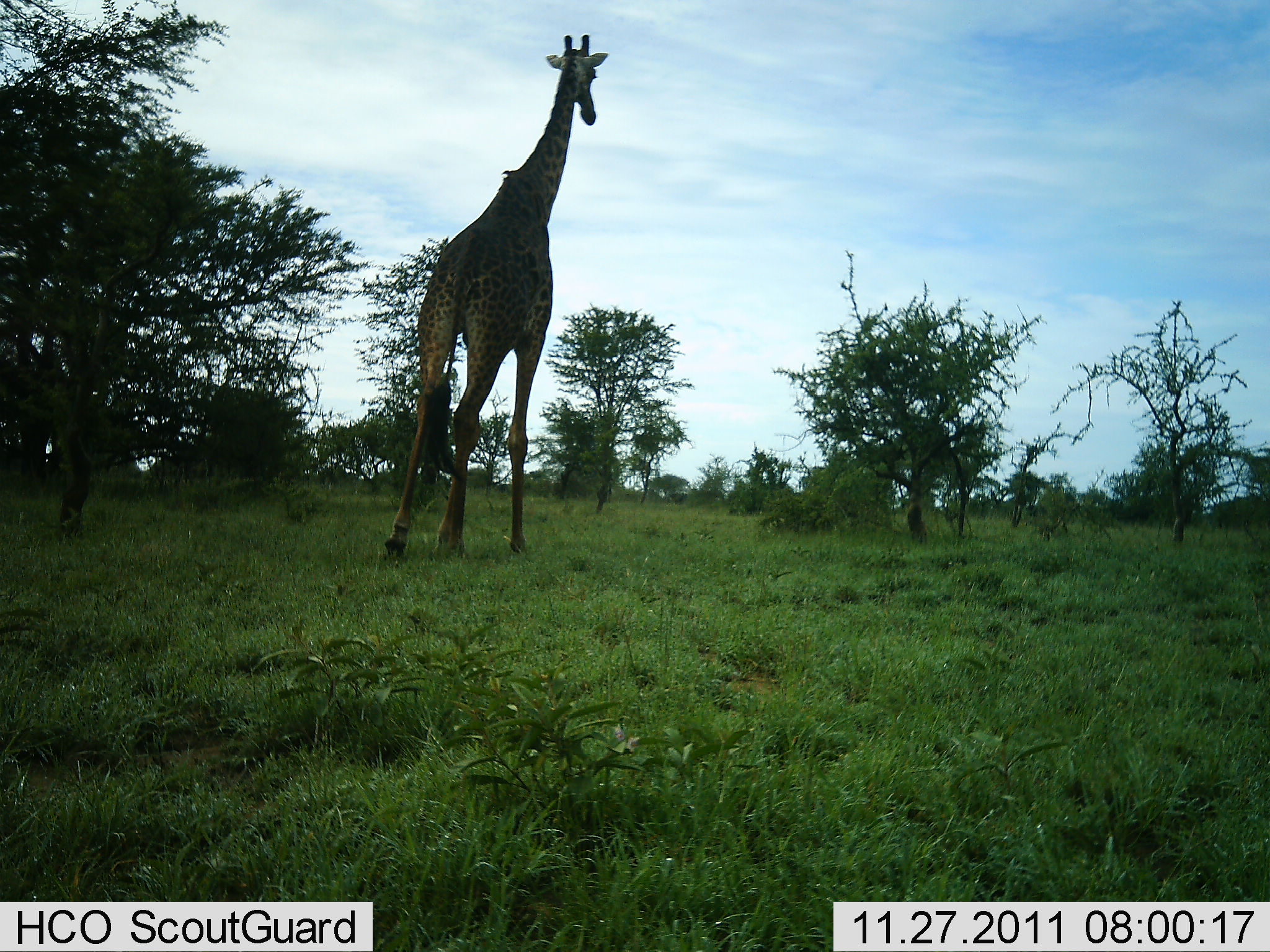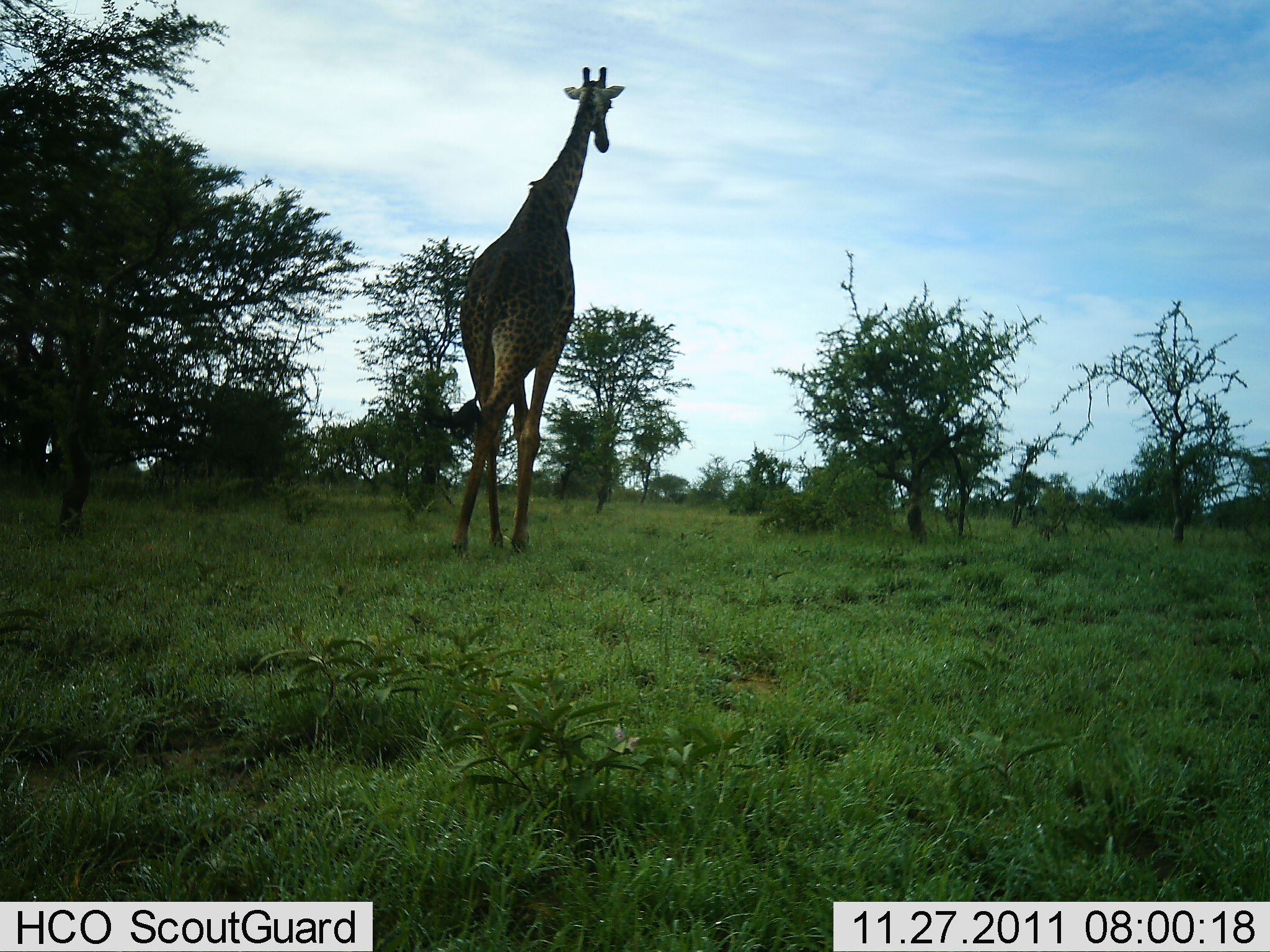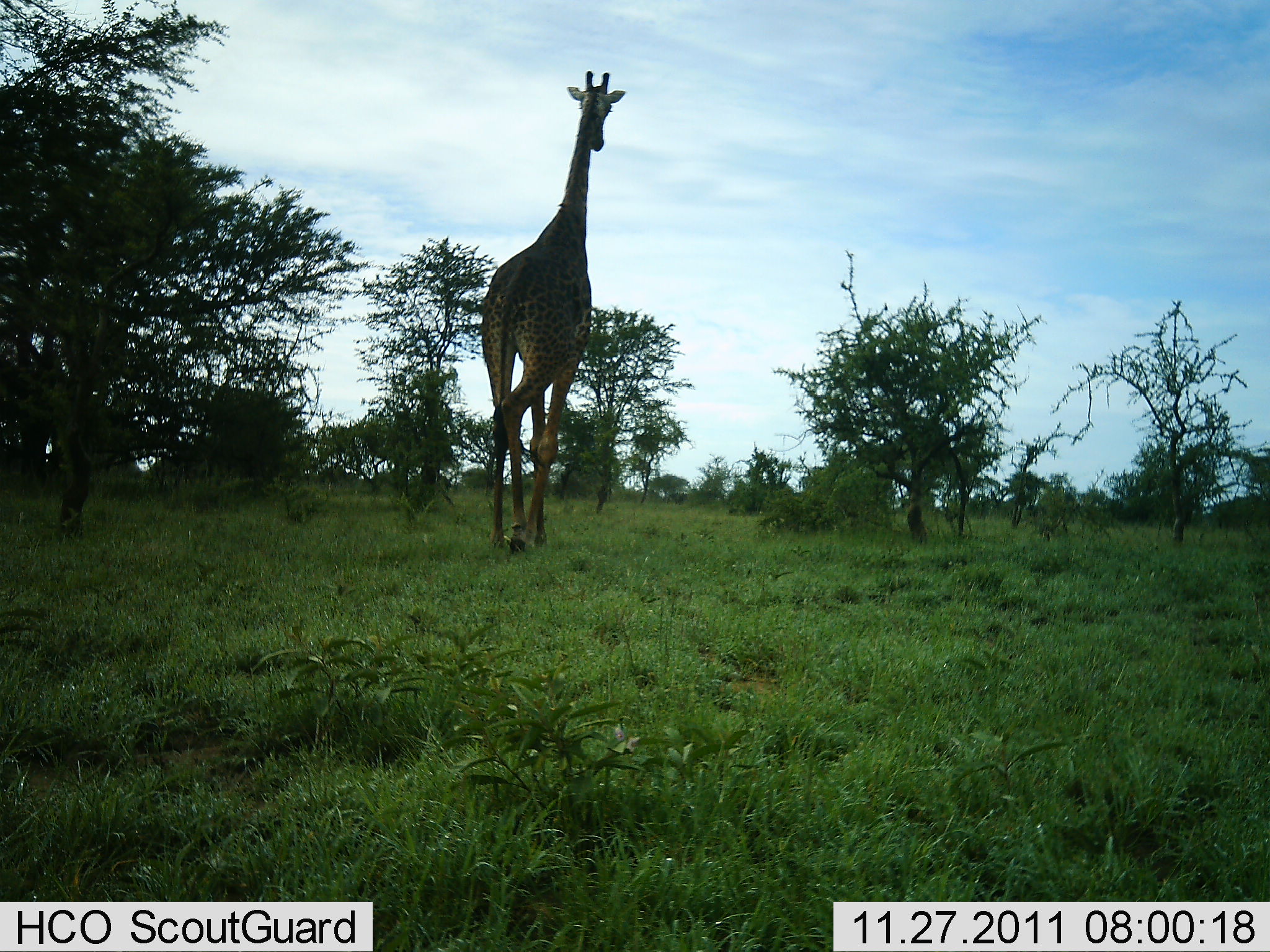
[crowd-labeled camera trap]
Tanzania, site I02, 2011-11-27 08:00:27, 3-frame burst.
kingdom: Animalia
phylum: Chordata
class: Mammalia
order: Artiodactyla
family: Giraffidae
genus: Giraffa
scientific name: Giraffa camelopardalis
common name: giraffe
Giraffe (Giraffa camelopardalis), count 1. Behavior (volunteer vote fractions): standing 0%, resting 0%, moving 100%, interacting 0%. Young present (vote fraction): 0%. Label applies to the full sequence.